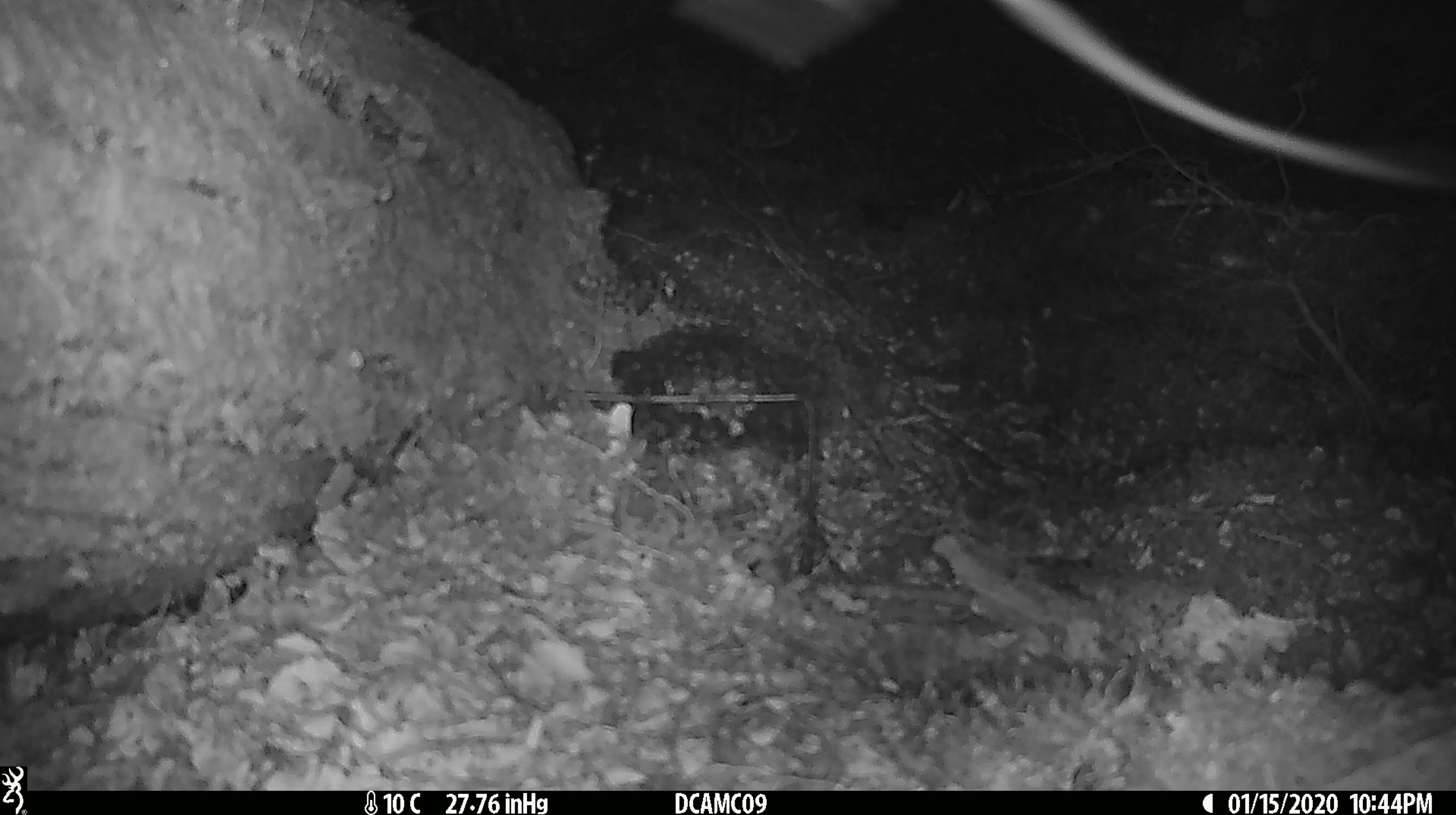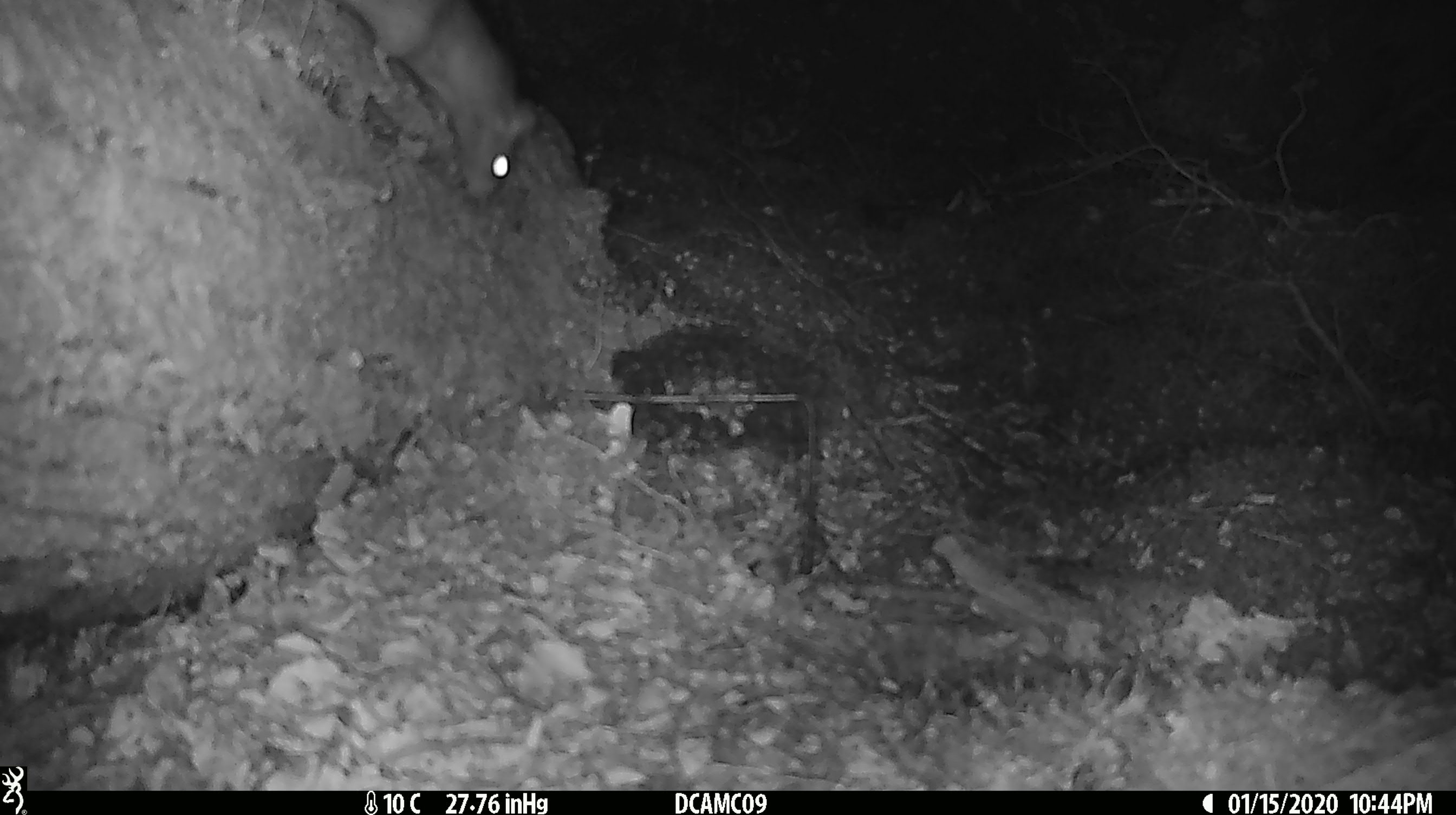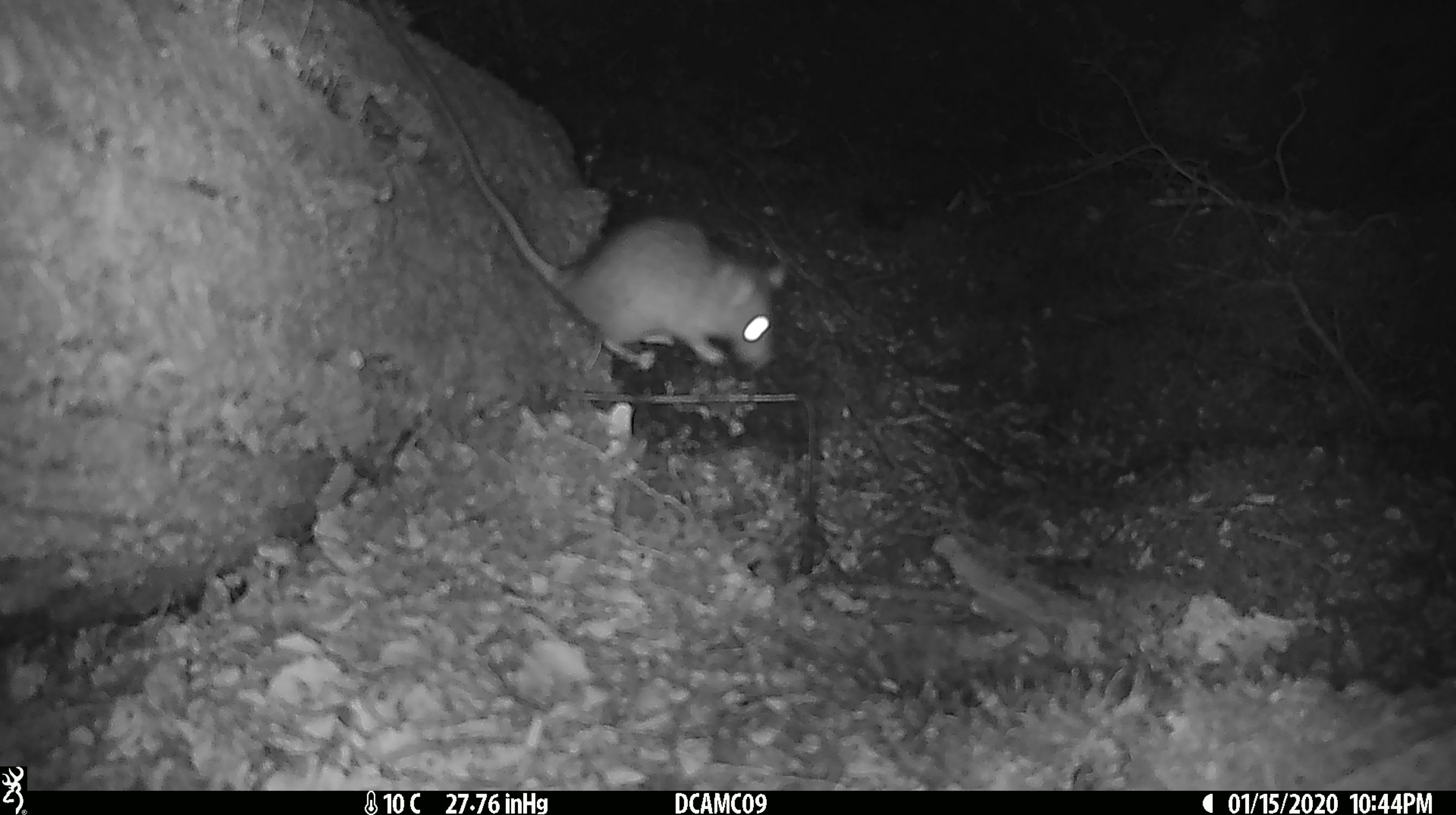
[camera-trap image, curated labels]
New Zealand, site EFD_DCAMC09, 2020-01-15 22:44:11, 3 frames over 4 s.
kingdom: Animalia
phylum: Chordata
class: Mammalia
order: Rodentia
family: Muridae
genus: Rattus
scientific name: Rattus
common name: rat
Rat (Rattus).